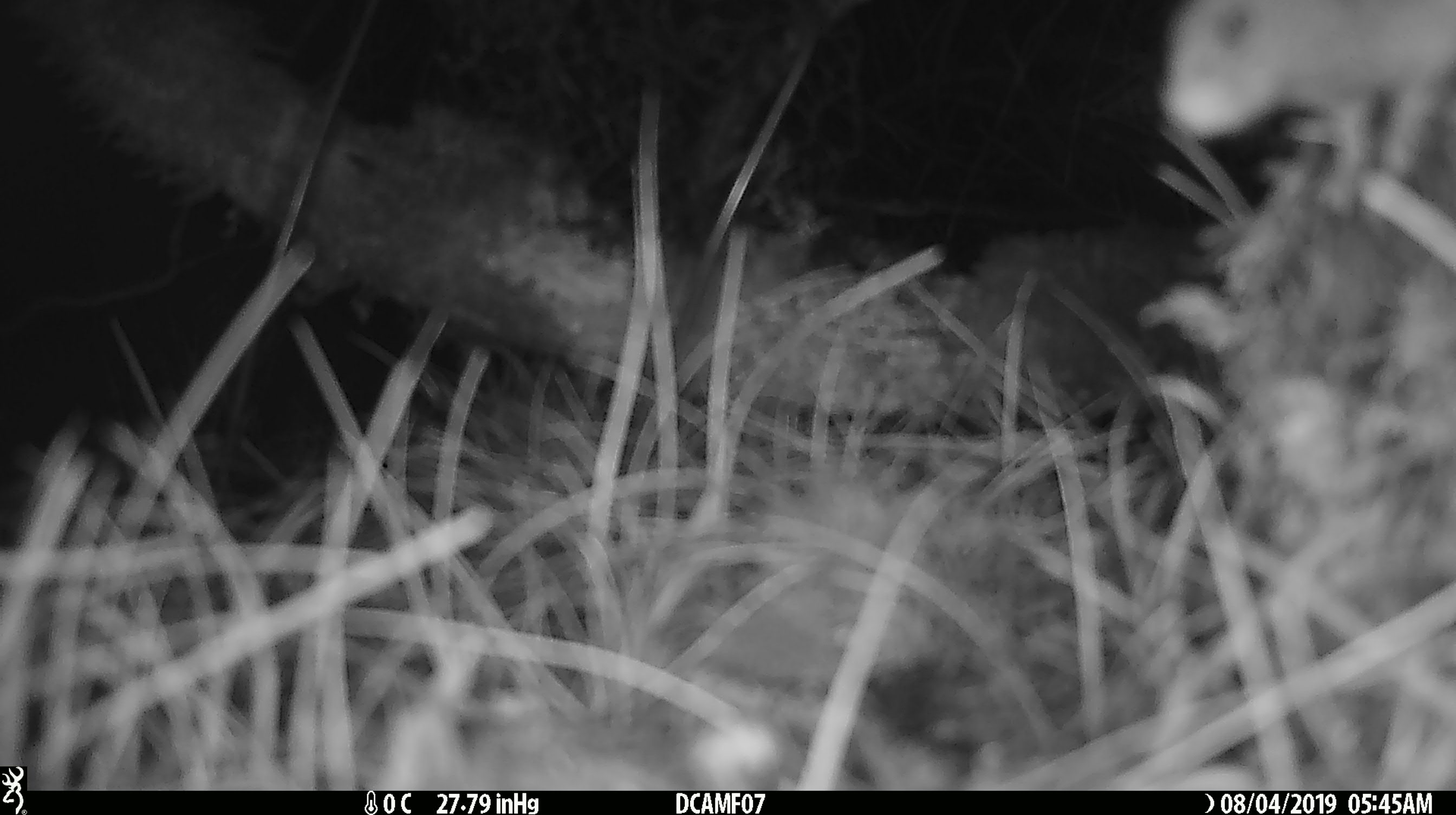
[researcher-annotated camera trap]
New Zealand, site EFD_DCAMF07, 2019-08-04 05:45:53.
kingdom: Animalia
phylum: Chordata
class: Mammalia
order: Rodentia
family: Muridae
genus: Mus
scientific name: Mus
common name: mouse